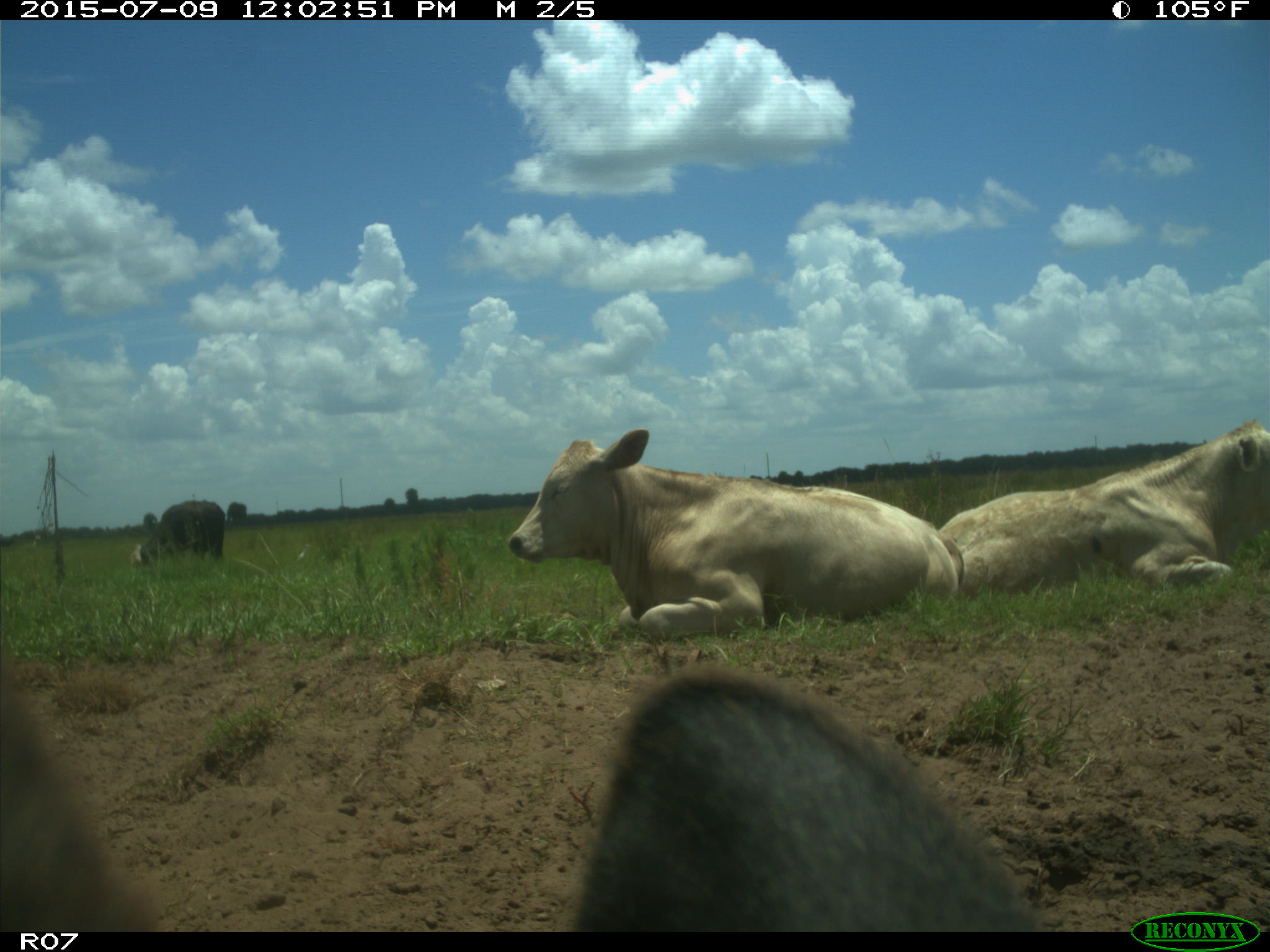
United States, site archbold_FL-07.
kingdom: Animalia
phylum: Chordata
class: Mammalia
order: Artiodactyla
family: Bovidae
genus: Bos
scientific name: Bos taurus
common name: domestic cow